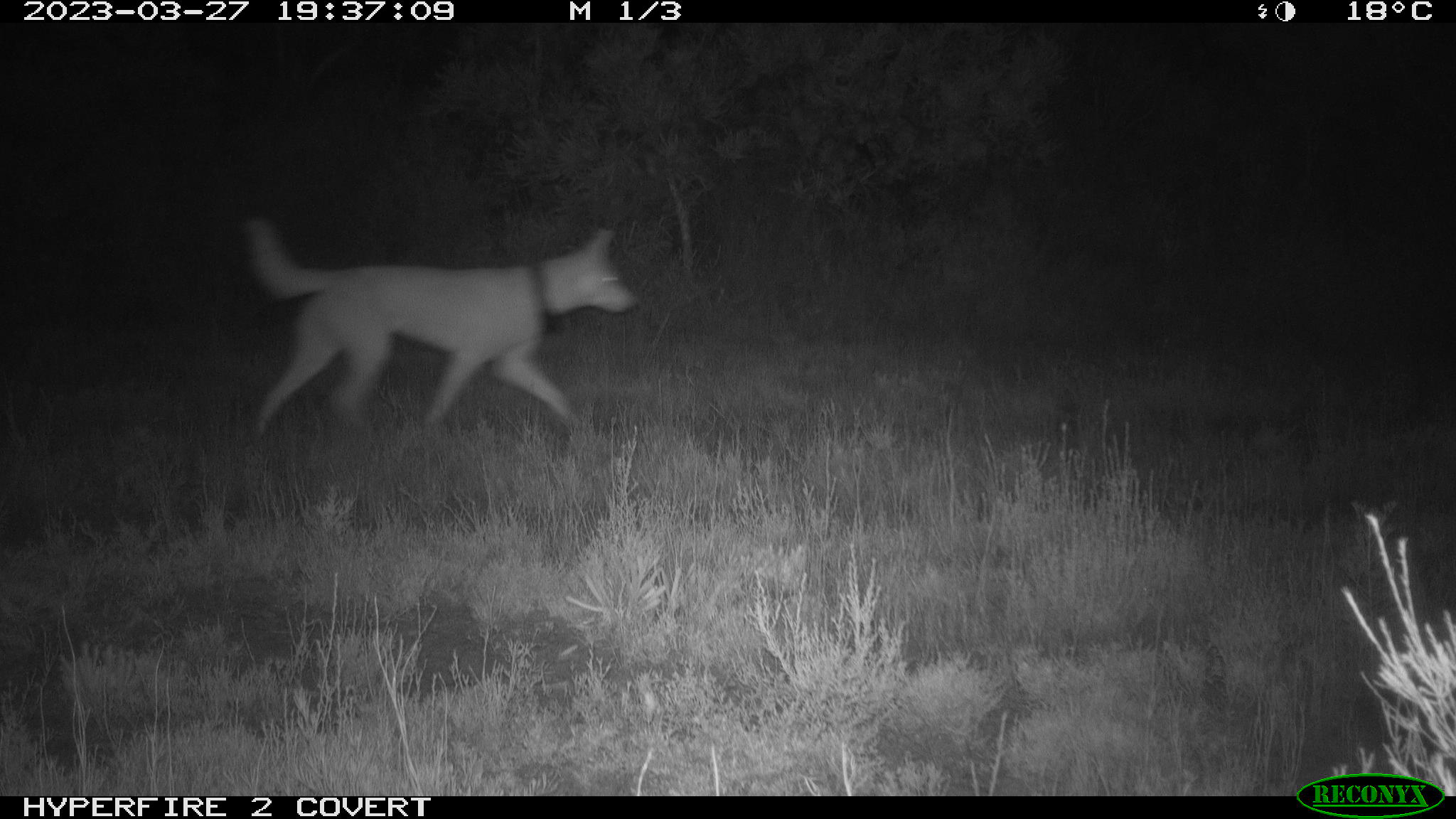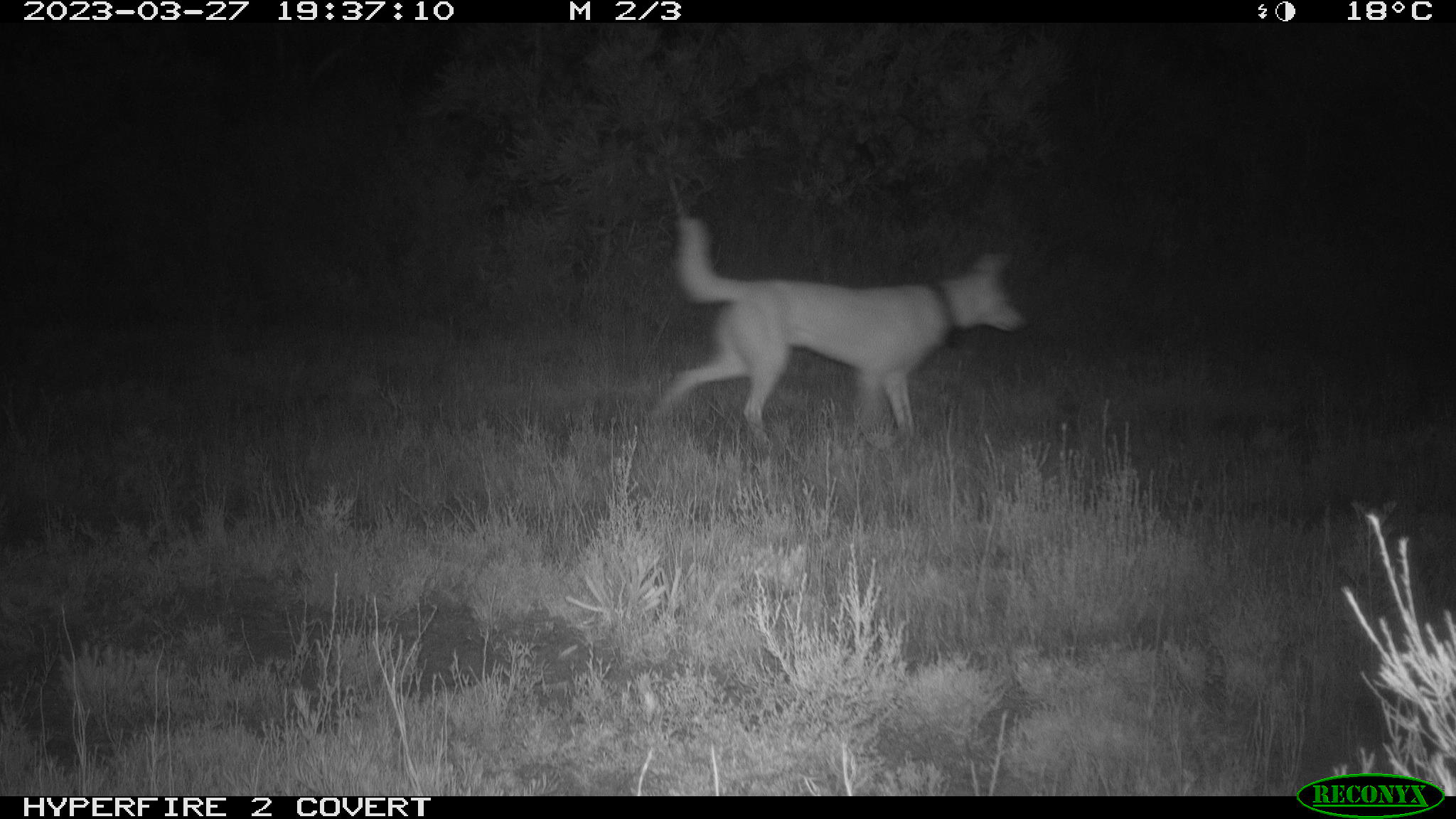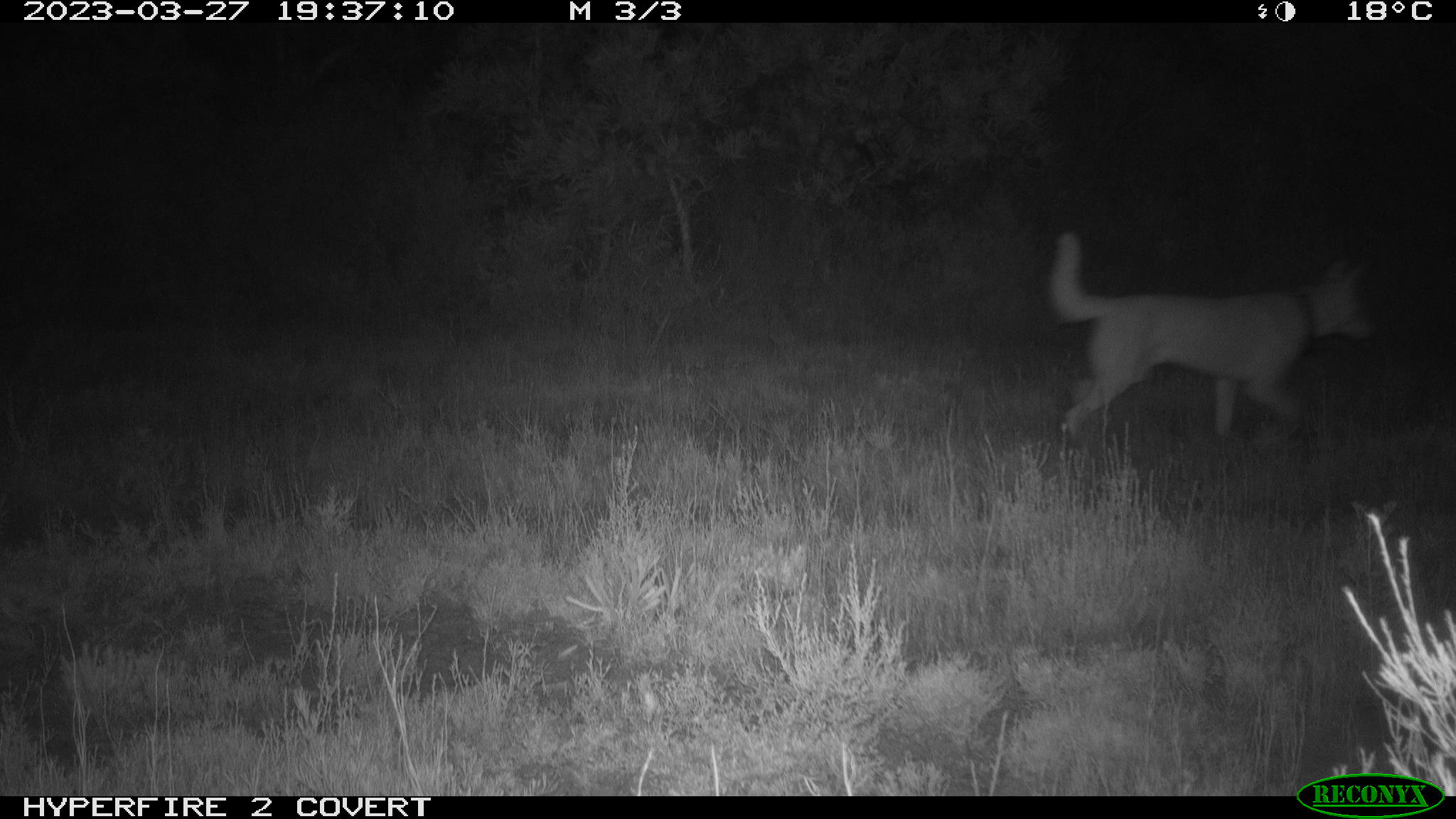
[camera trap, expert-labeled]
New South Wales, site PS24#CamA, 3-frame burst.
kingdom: Animalia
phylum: Chordata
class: Mammalia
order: Carnivora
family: Canidae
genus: Canis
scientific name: Canis familiaris dingo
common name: dingo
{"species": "dingo (Canis familiaris dingo)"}